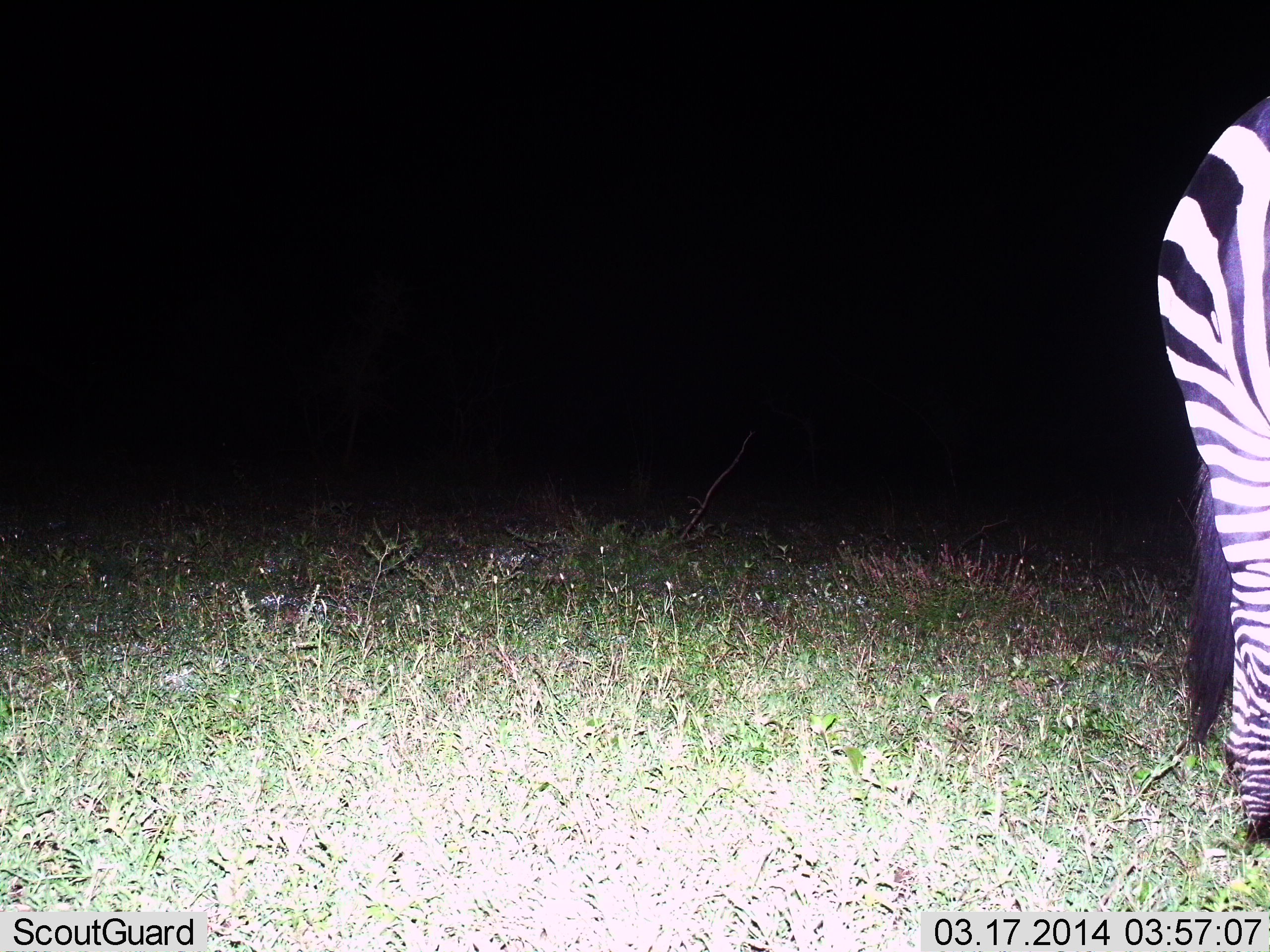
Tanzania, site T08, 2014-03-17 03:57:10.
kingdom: Animalia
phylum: Chordata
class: Mammalia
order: Perissodactyla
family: Equidae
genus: Equus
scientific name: Equus quagga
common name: plains zebra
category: zebra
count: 1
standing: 100%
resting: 0%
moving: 0%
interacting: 0%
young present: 0%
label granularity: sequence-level